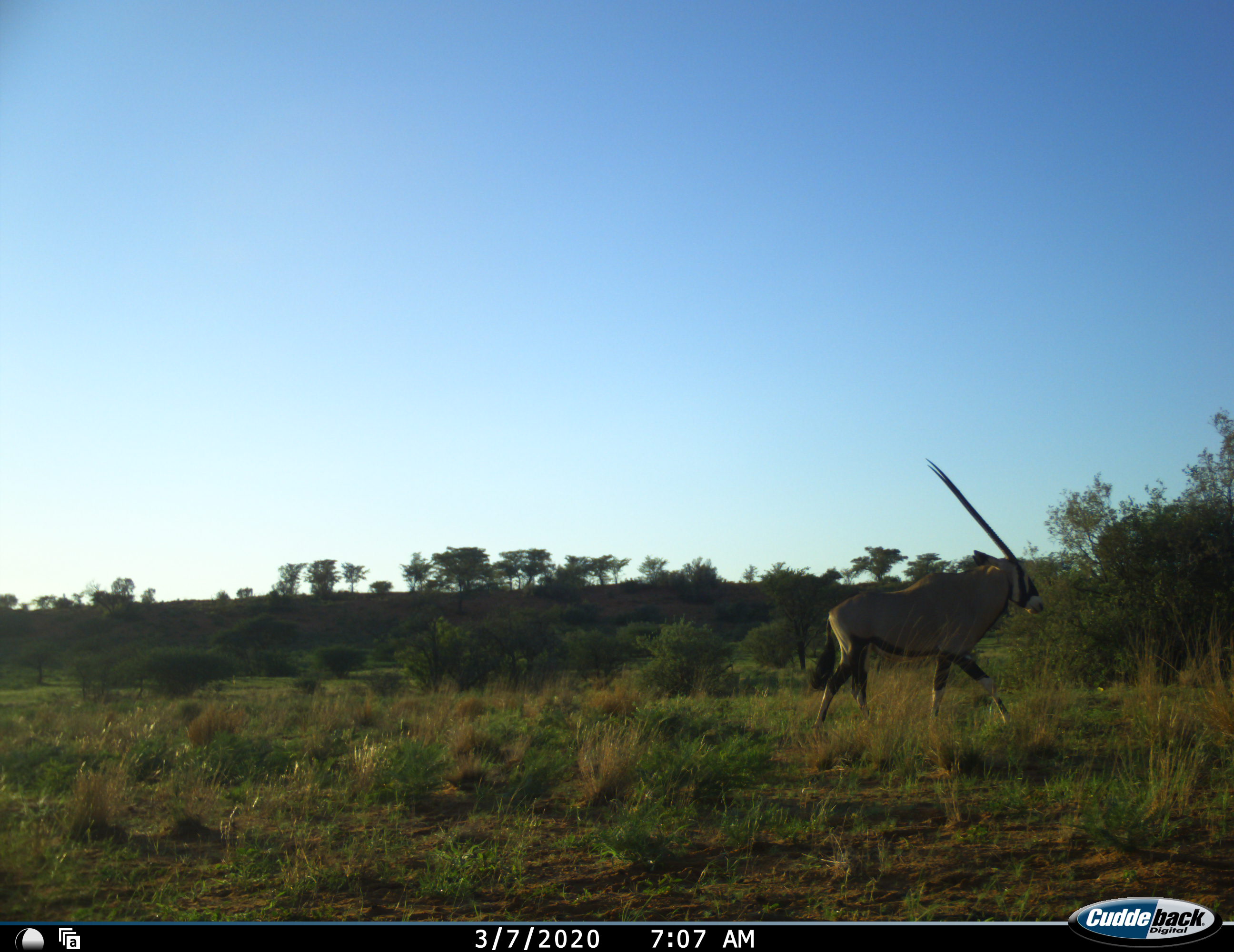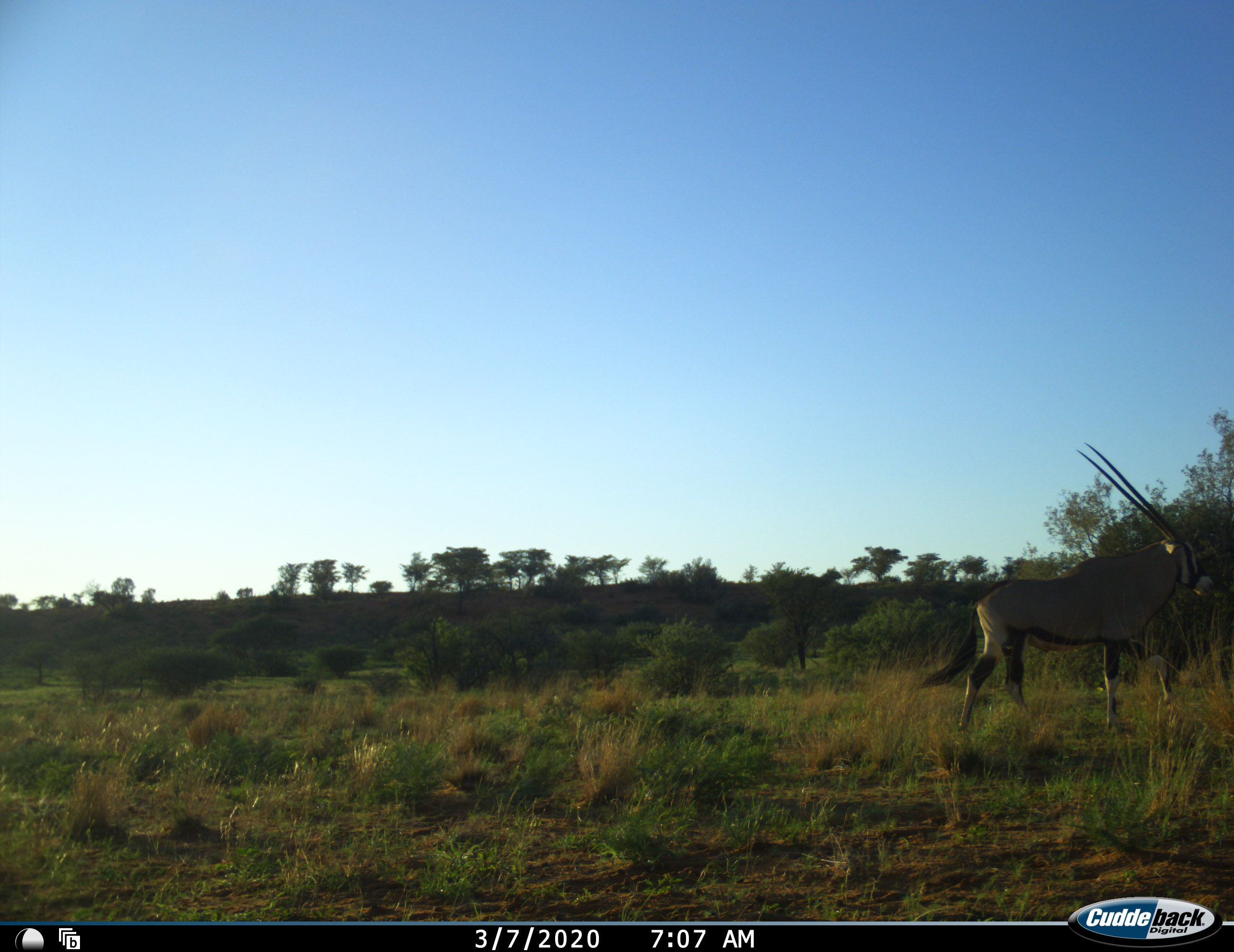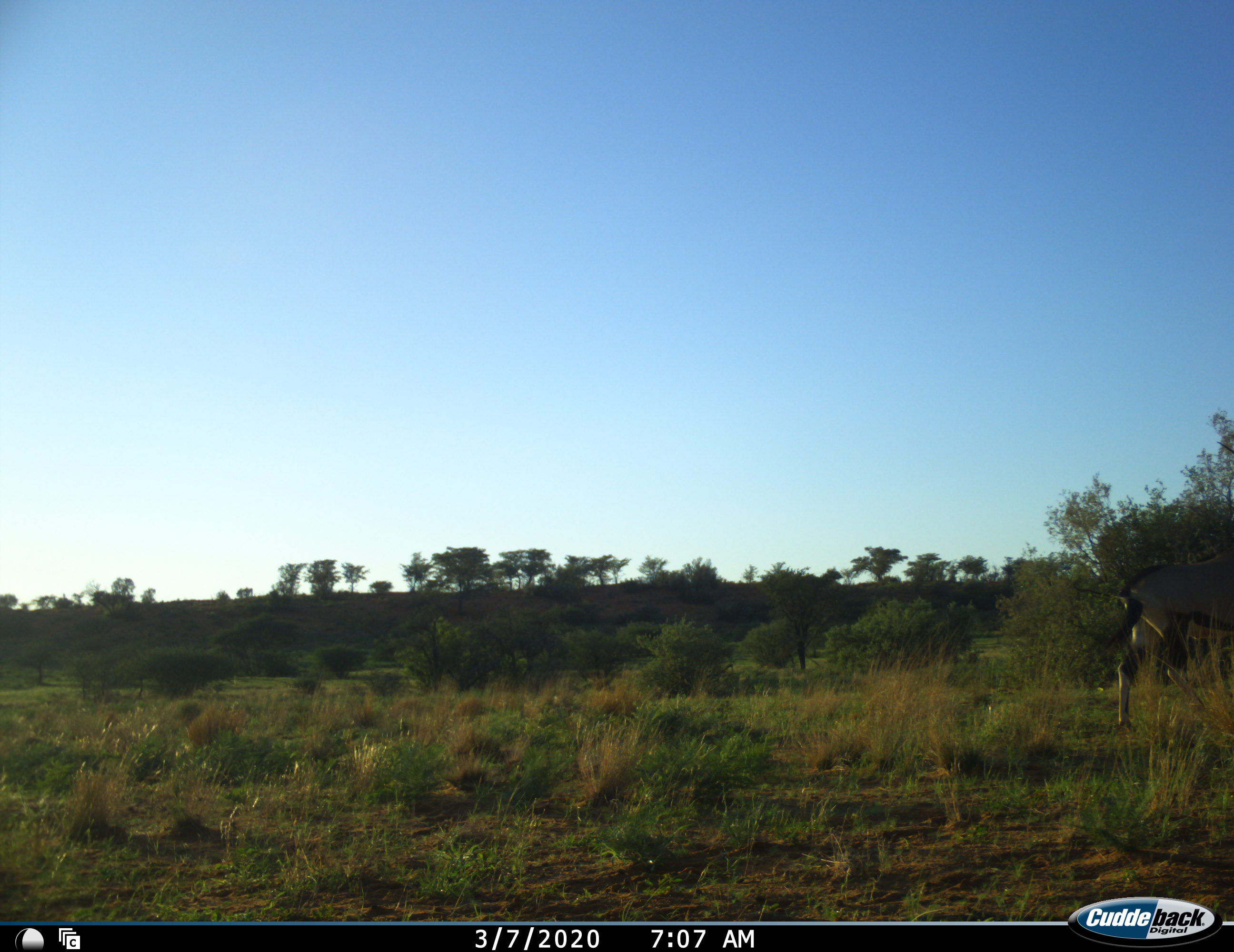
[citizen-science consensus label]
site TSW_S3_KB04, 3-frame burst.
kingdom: Animalia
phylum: Chordata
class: Mammalia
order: Artiodactyla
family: Bovidae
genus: Oryx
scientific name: Oryx gazella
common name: gemsbok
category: oryx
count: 1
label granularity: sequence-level